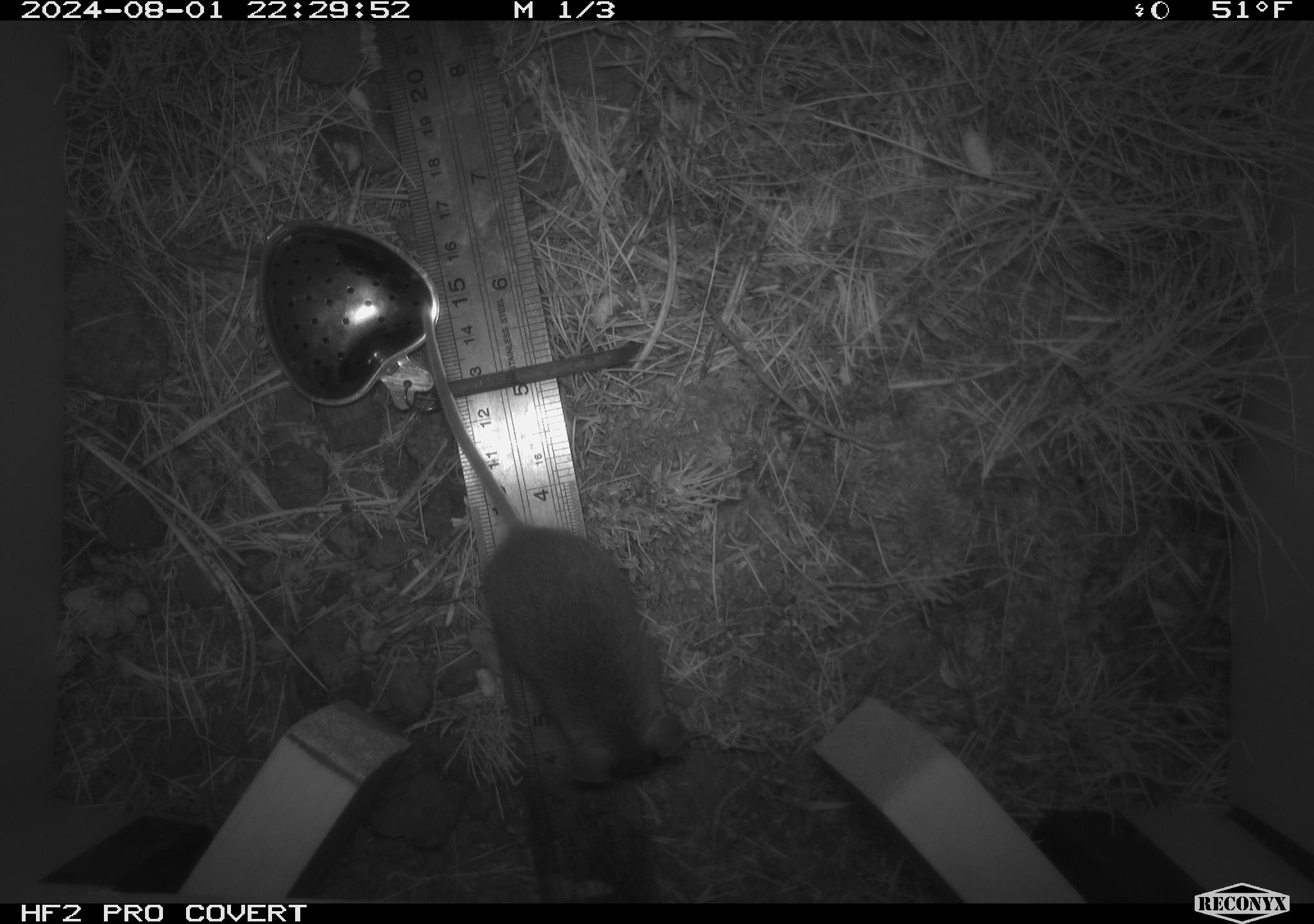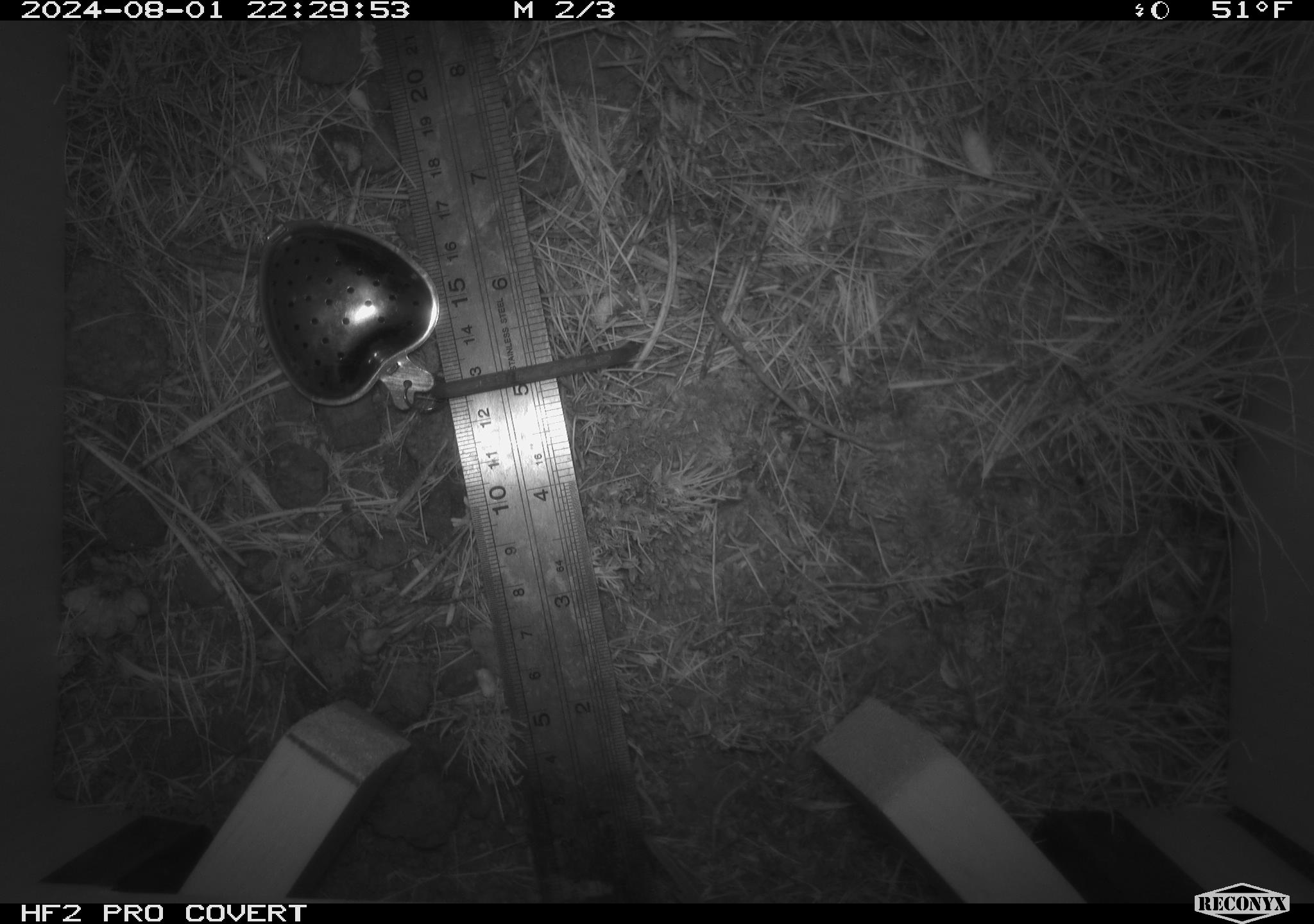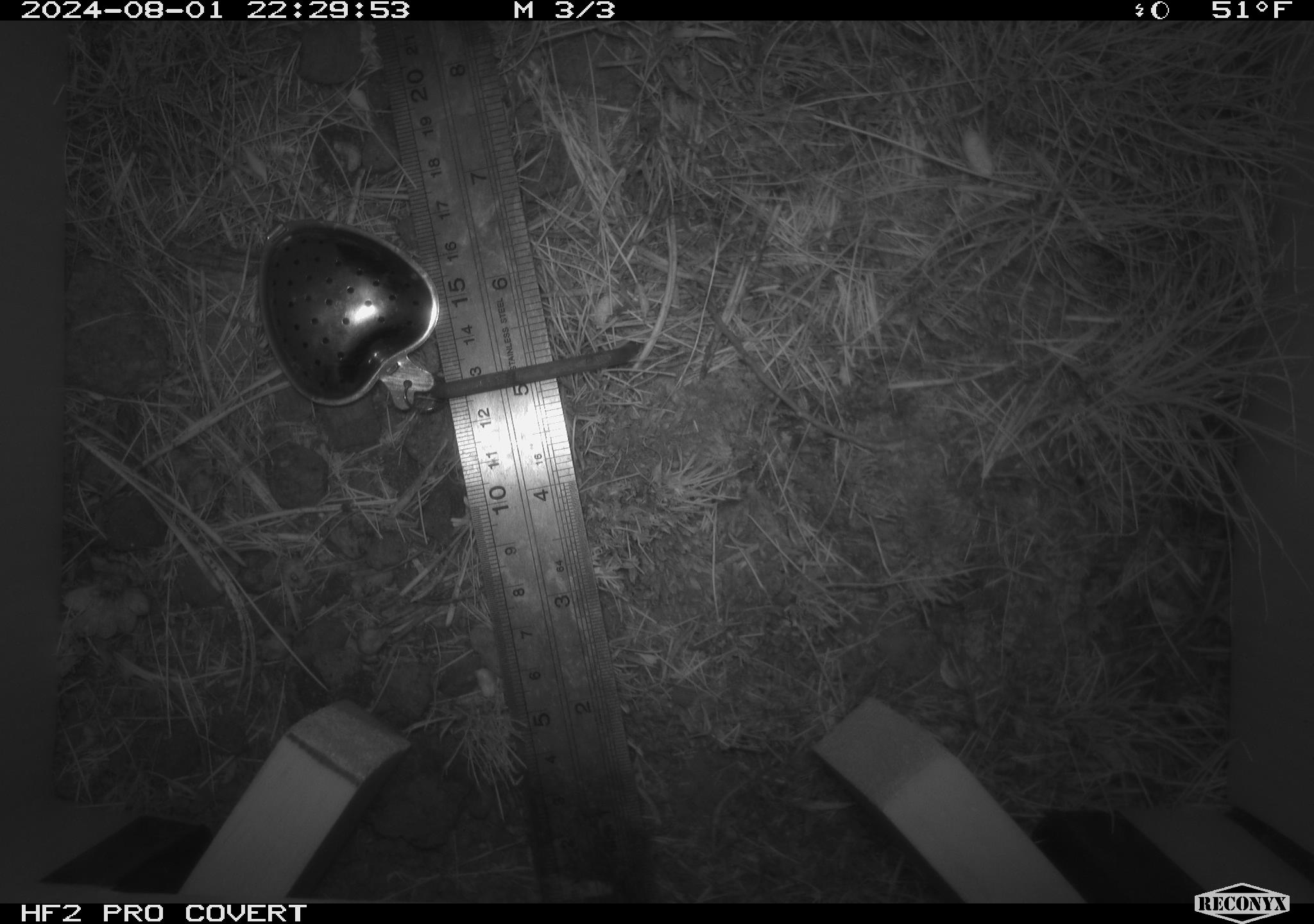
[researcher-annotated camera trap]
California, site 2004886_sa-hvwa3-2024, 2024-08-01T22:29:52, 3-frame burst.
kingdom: Animalia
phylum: Chordata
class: Mammalia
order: Rodentia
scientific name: Rodentia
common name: mouse species